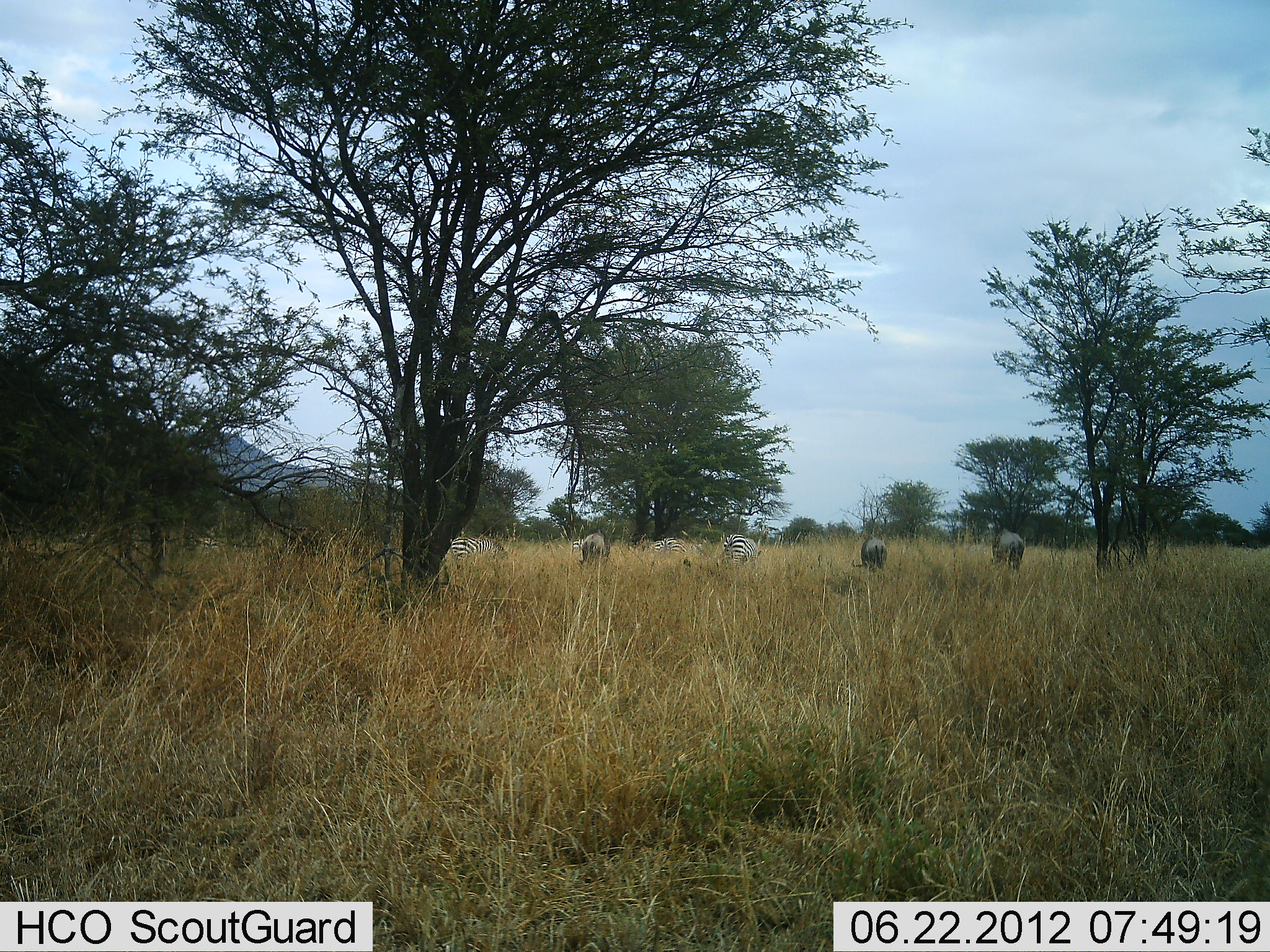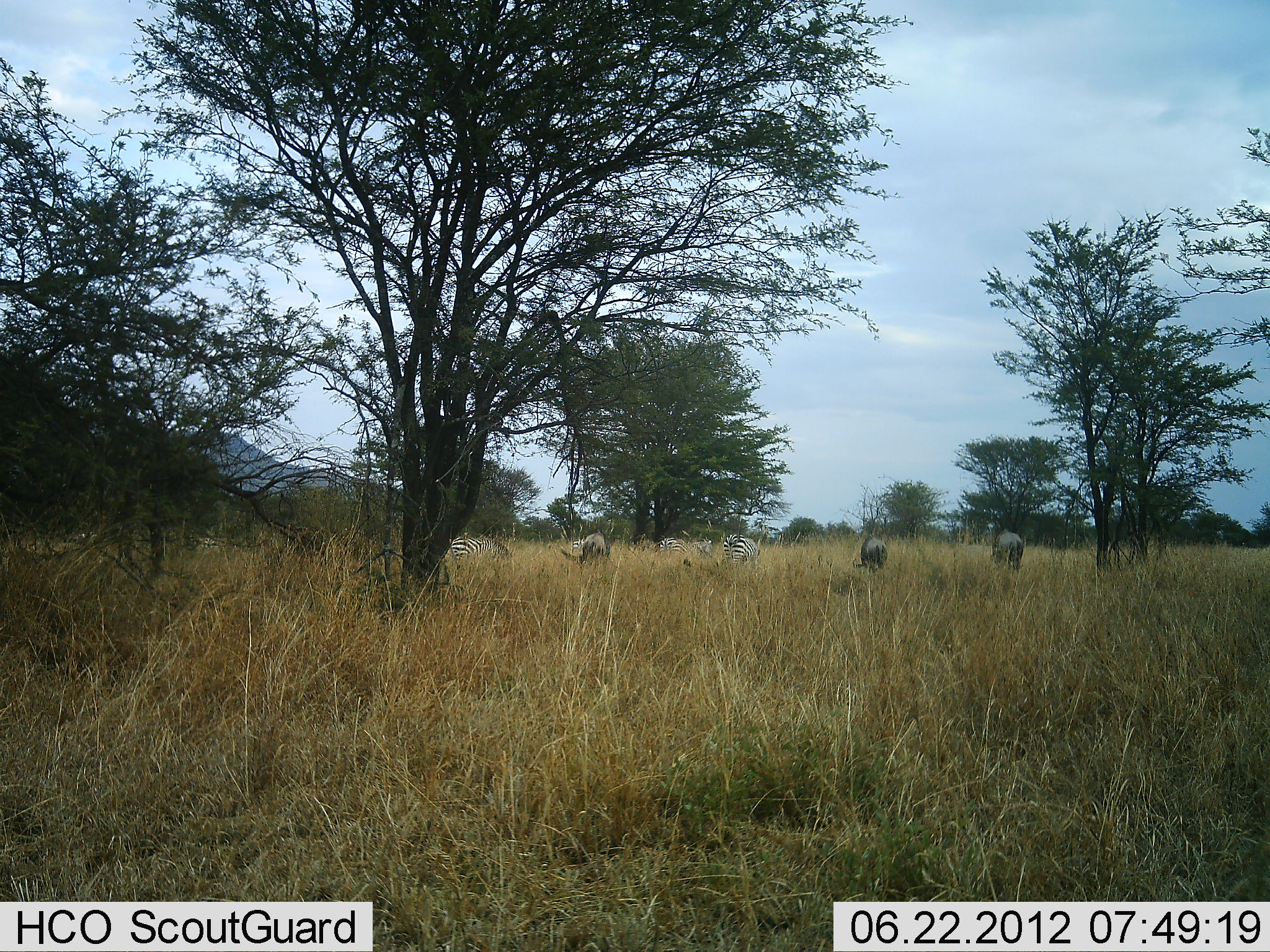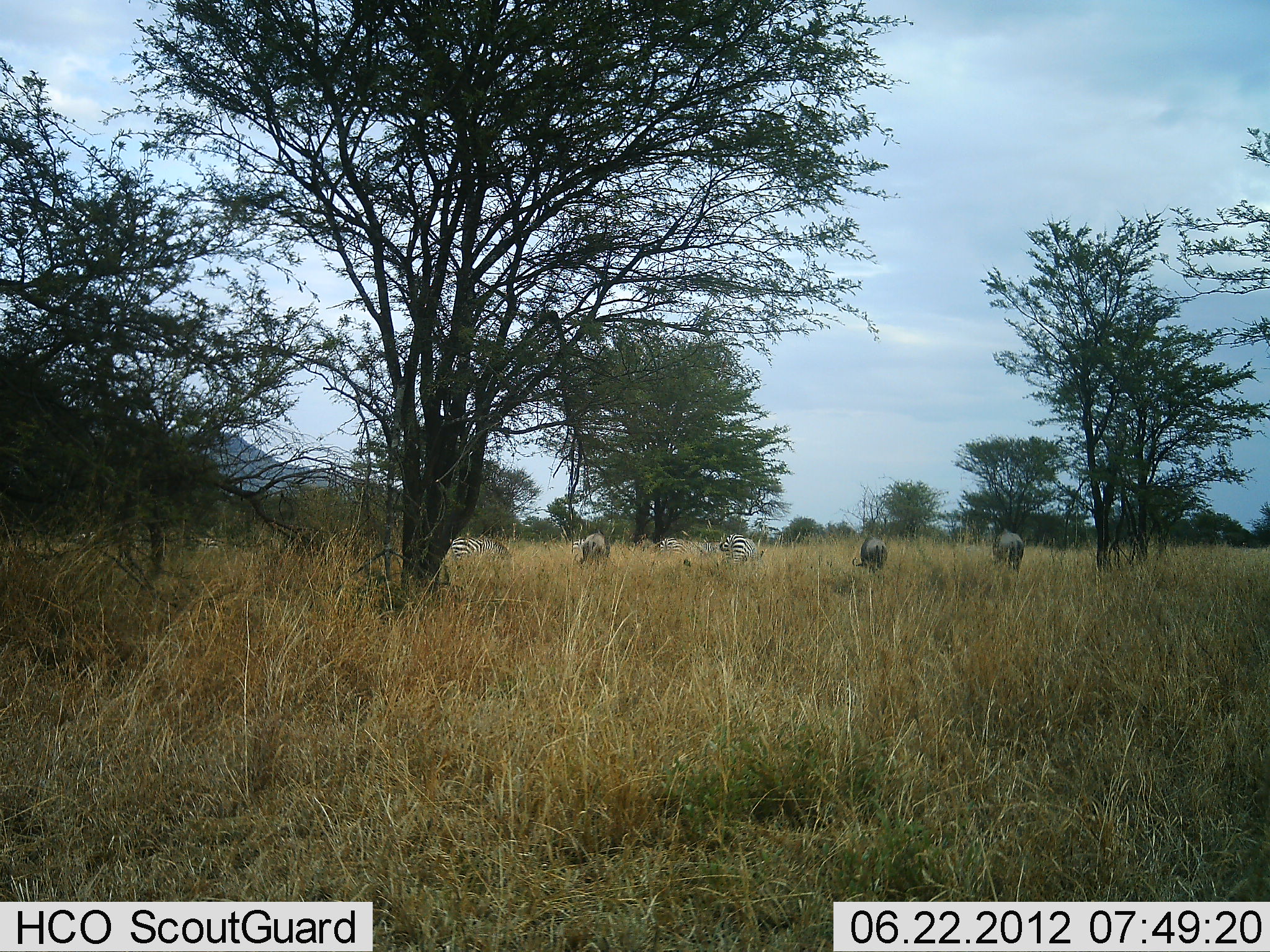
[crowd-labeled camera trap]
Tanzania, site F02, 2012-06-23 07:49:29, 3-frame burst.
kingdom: Animalia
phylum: Chordata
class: Mammalia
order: Artiodactyla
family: Bovidae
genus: Connochaetes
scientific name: Connochaetes taurinus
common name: blue wildebeest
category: wildebeest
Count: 3.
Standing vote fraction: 40%.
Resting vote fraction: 0%.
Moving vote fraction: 0%.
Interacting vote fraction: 0%.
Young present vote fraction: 0%.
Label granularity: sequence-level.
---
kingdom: Animalia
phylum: Chordata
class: Mammalia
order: Perissodactyla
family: Equidae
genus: Equus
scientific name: Equus quagga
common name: plains zebra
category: zebra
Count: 4.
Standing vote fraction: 44%.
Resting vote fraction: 0%.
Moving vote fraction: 6%.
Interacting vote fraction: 0%.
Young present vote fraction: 0%.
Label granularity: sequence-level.